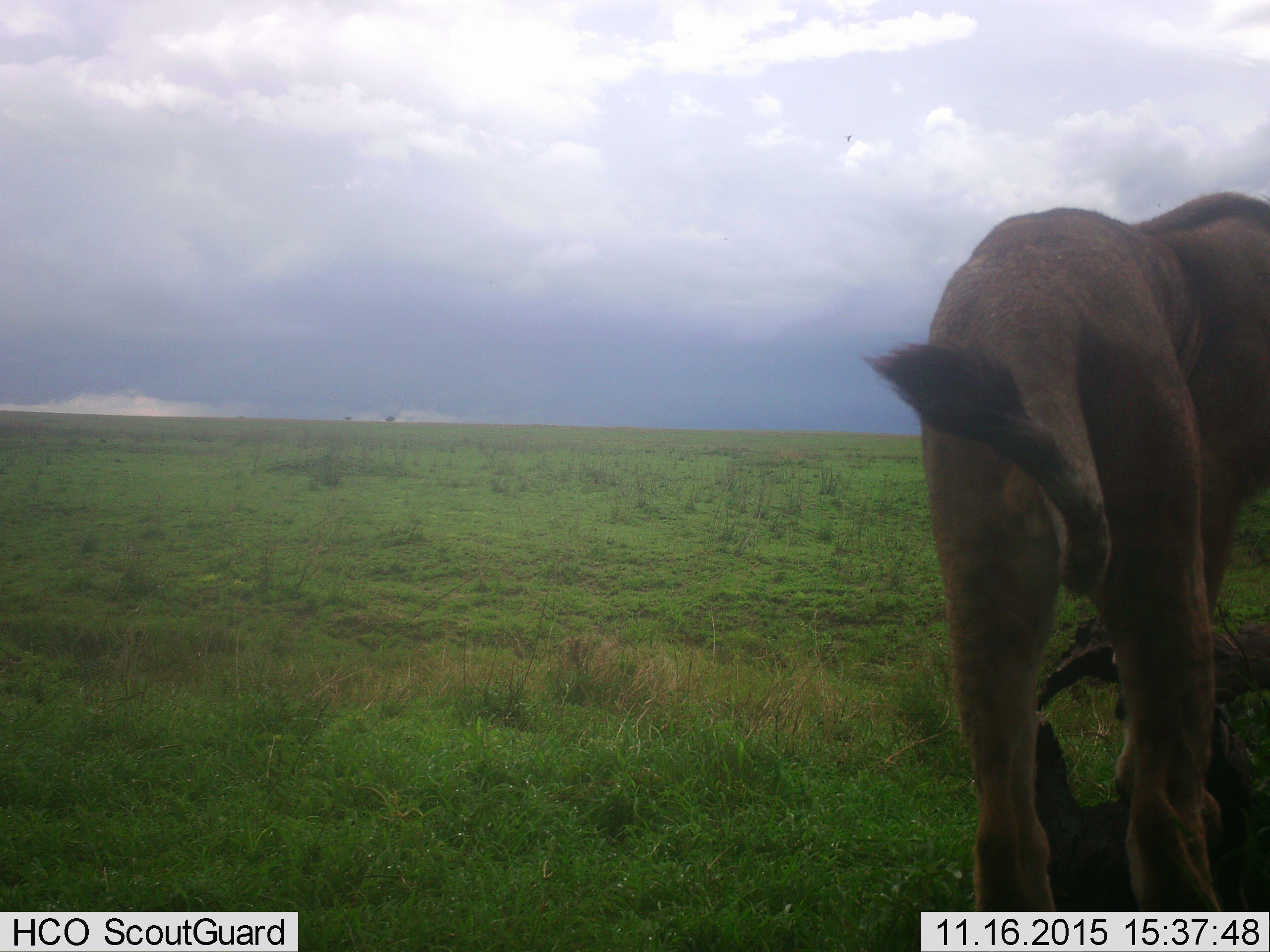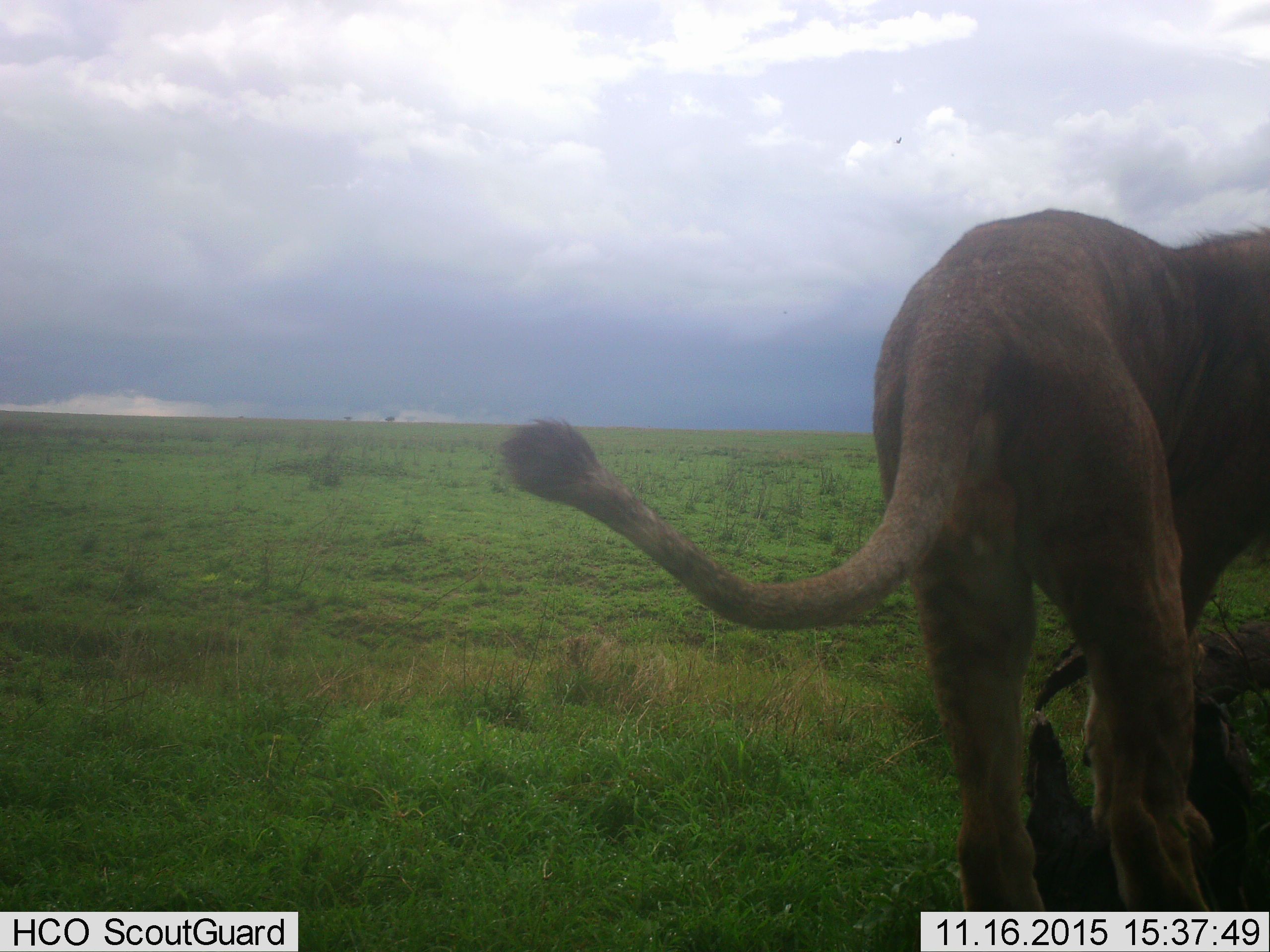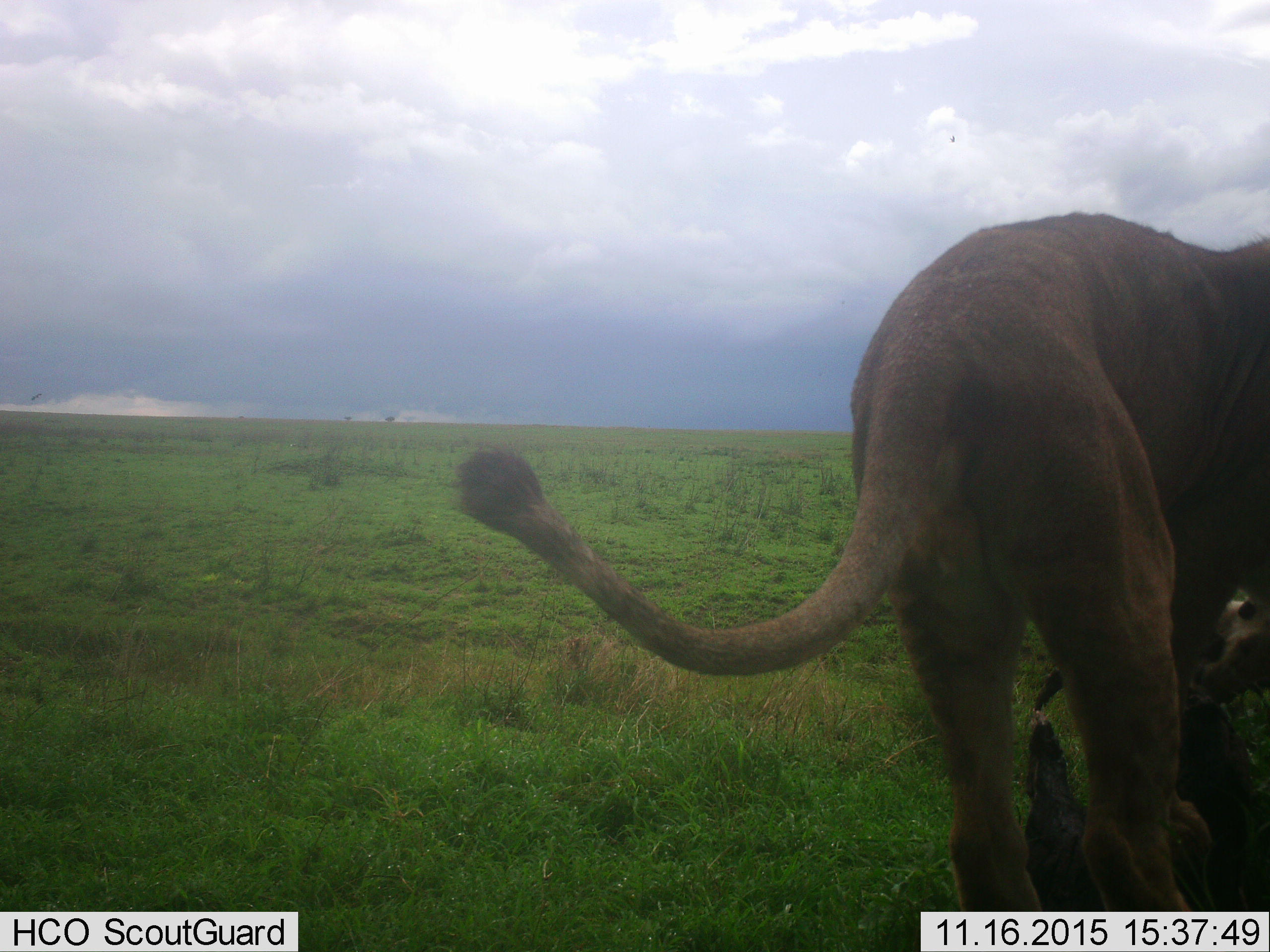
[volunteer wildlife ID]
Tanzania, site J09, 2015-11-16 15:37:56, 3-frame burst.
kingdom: Animalia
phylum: Chordata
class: Mammalia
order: Carnivora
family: Felidae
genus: Panthera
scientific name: Panthera leo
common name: lion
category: lionfemale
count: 1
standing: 71%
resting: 0%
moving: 14%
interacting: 14%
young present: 0%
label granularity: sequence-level